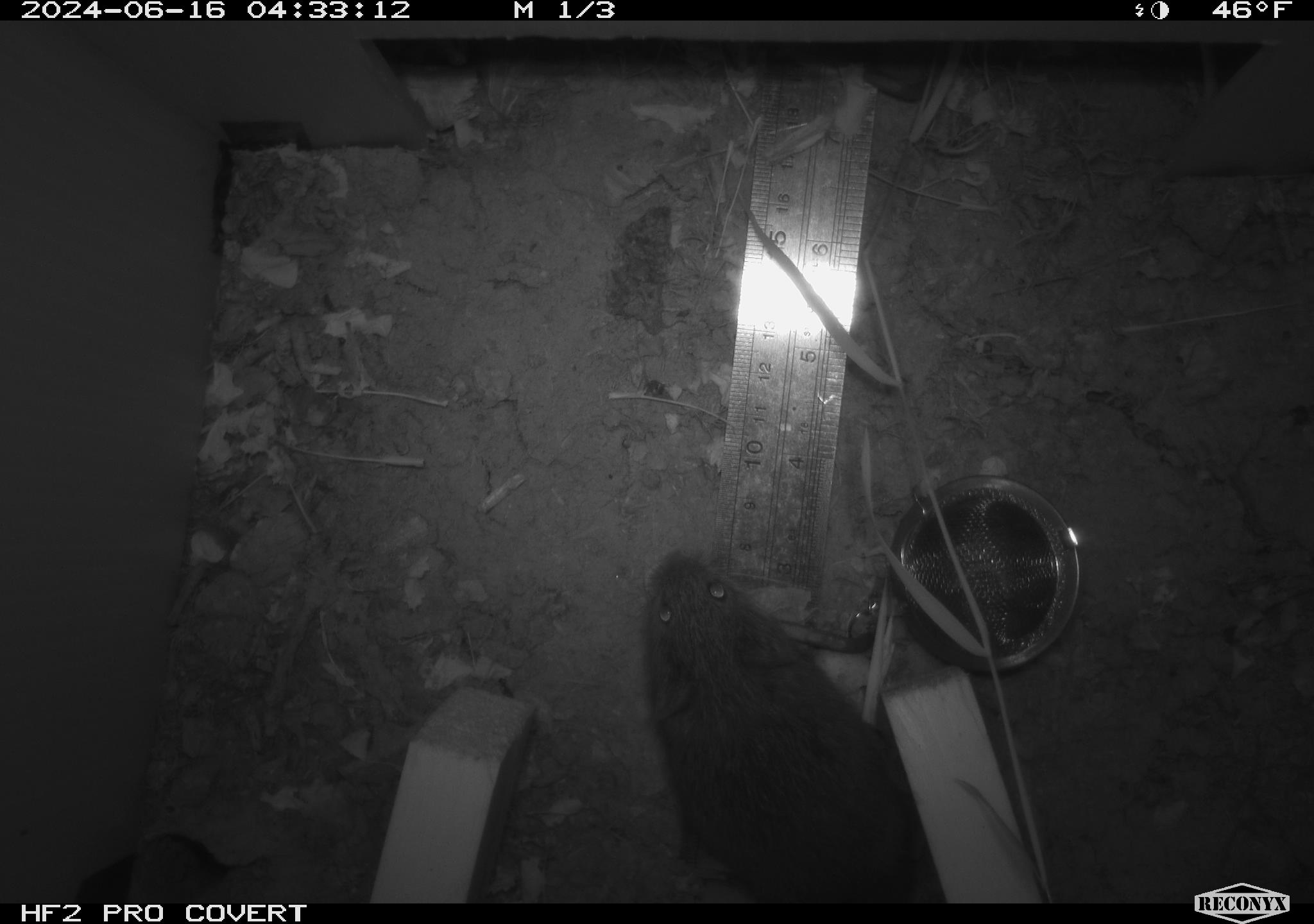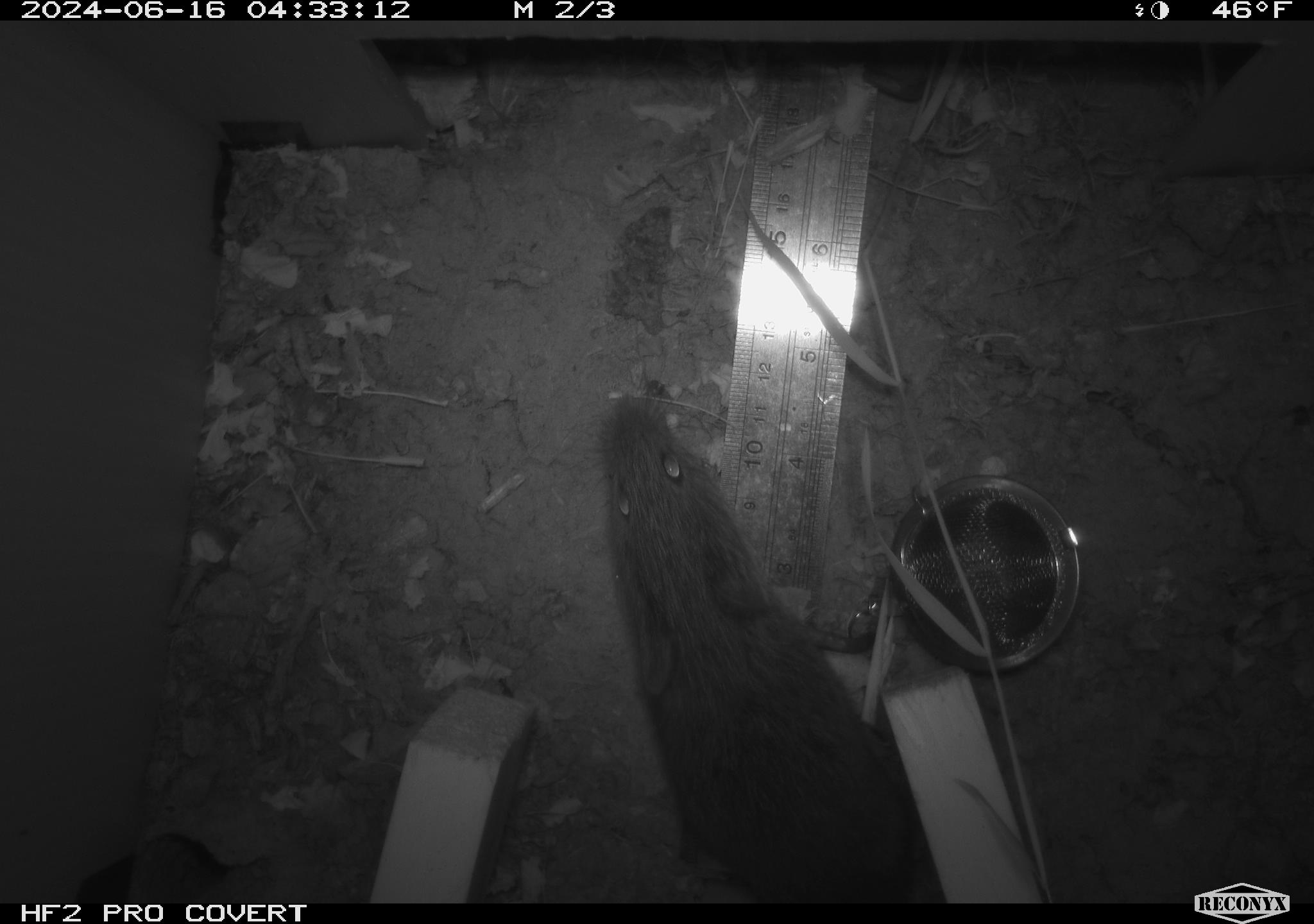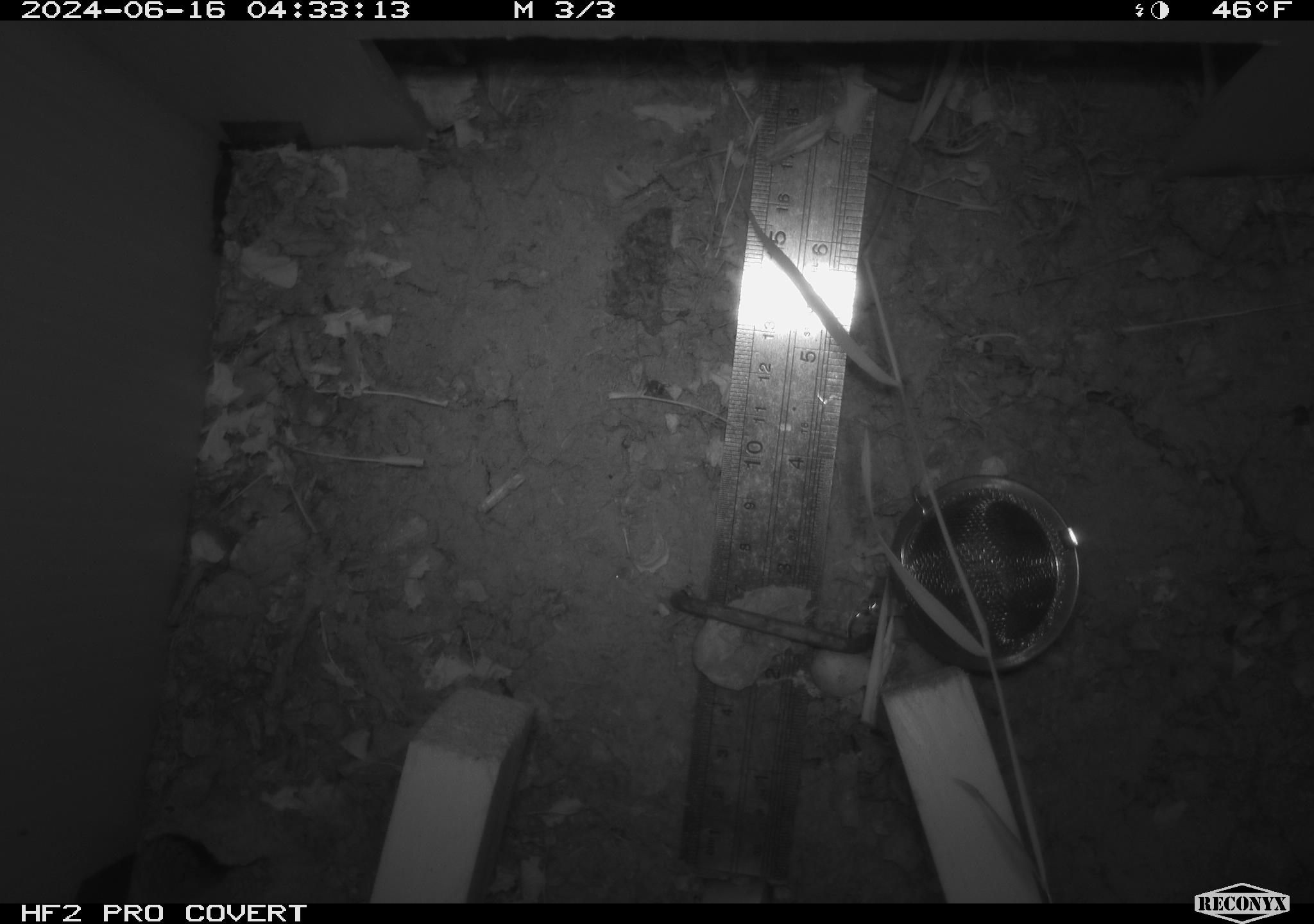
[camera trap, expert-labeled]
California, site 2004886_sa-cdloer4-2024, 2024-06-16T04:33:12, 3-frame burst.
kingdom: Animalia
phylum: Chordata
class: Mammalia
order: Rodentia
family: Cricetidae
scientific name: Arvicolinae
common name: voles, lemmings, and muskrats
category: arvicolinae subfamily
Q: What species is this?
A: Arvicolinae subfamily (voles, lemmings, and muskrats) (Arvicolinae).